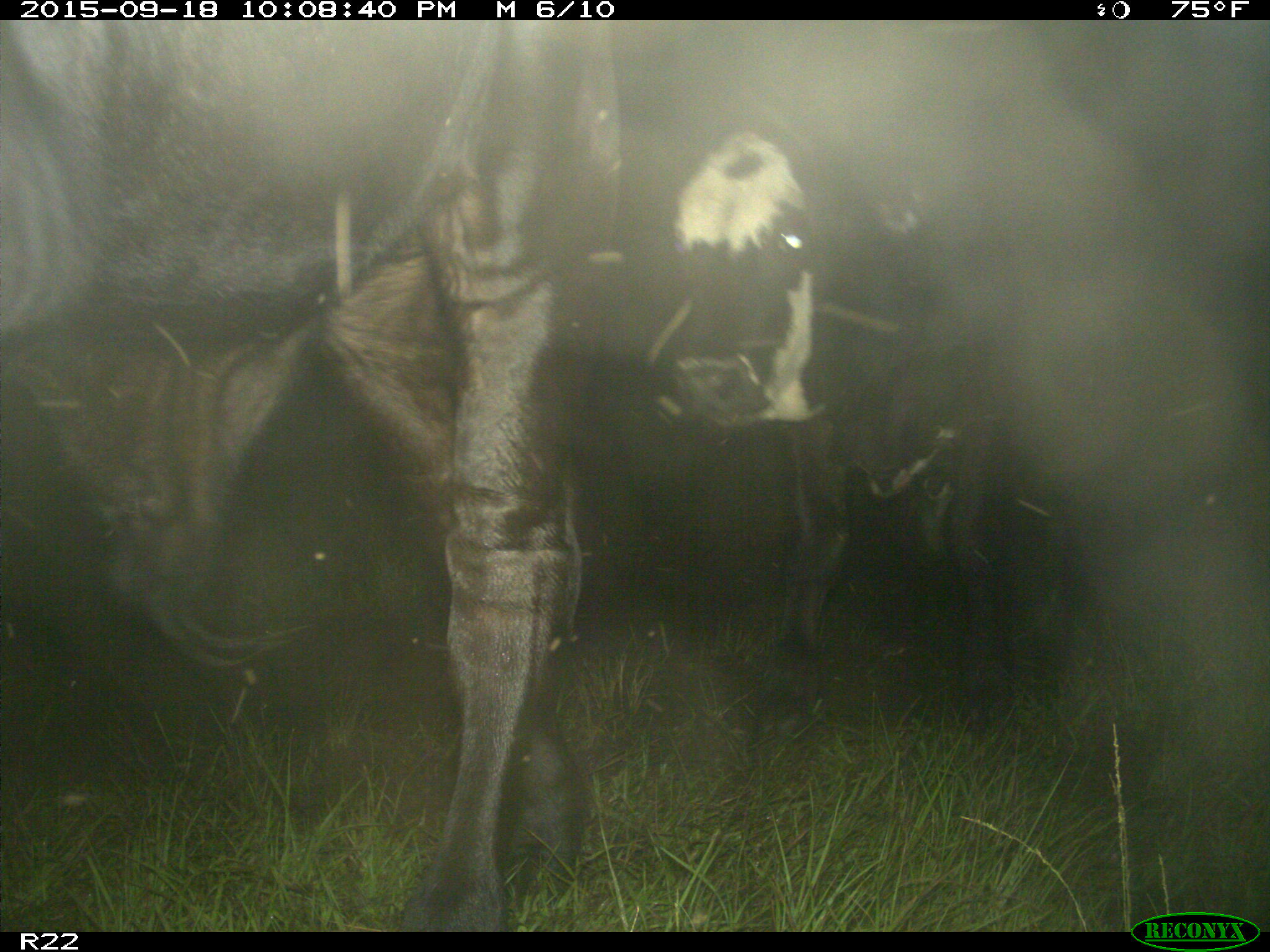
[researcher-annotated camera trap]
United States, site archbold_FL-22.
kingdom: Animalia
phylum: Chordata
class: Mammalia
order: Artiodactyla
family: Bovidae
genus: Bos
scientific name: Bos taurus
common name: domestic cow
Bos taurus (domestic cow).